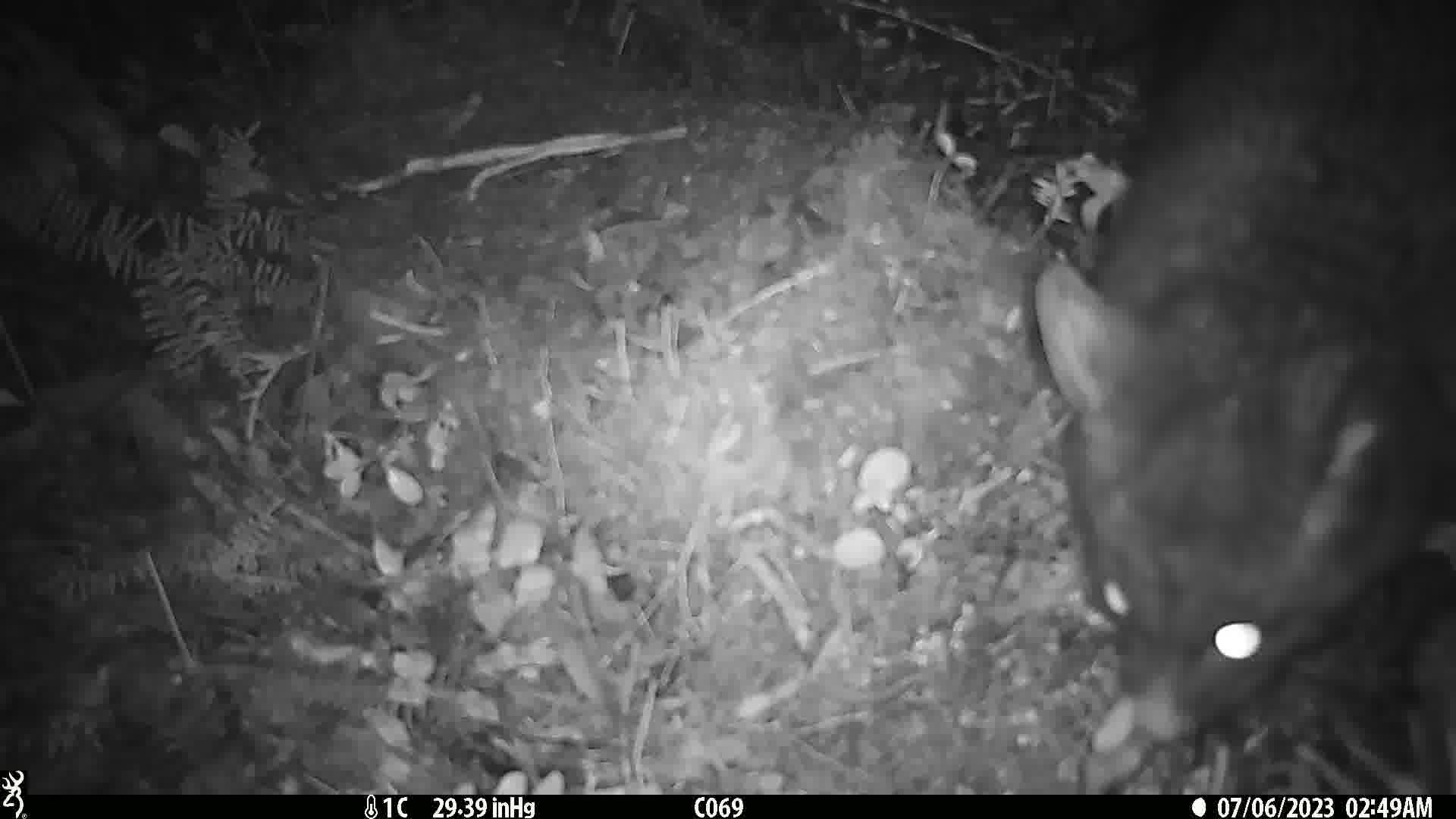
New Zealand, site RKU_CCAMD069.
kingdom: Animalia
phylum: Chordata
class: Mammalia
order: Diprotodontia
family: Phalangeridae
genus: Trichosurus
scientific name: Trichosurus vulpecula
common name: common brushtail possum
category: possum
Possum (common brushtail possum) (Trichosurus vulpecula).